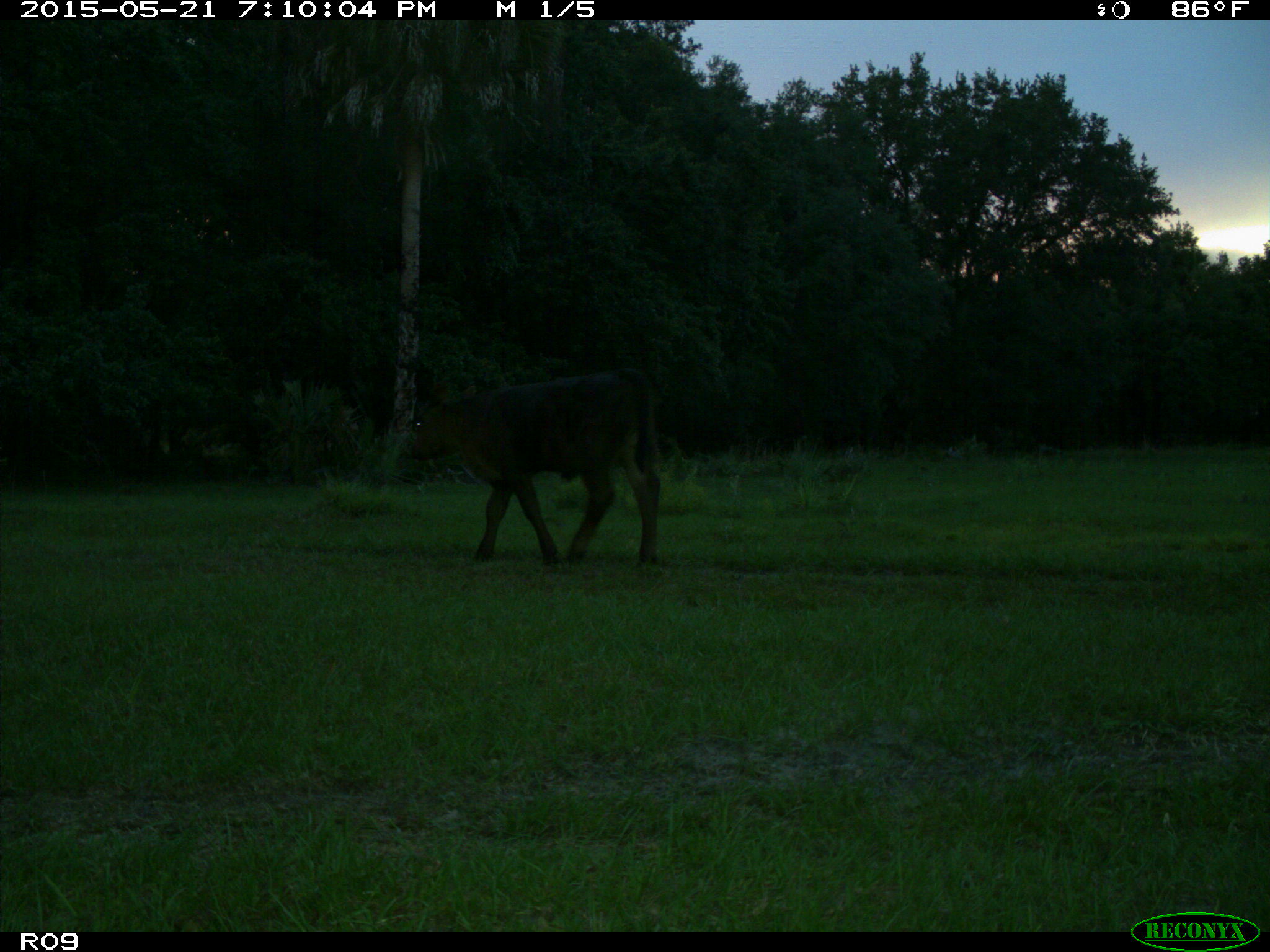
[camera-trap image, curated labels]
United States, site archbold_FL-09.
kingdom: Animalia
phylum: Chordata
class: Mammalia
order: Artiodactyla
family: Bovidae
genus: Bos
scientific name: Bos taurus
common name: domestic cow